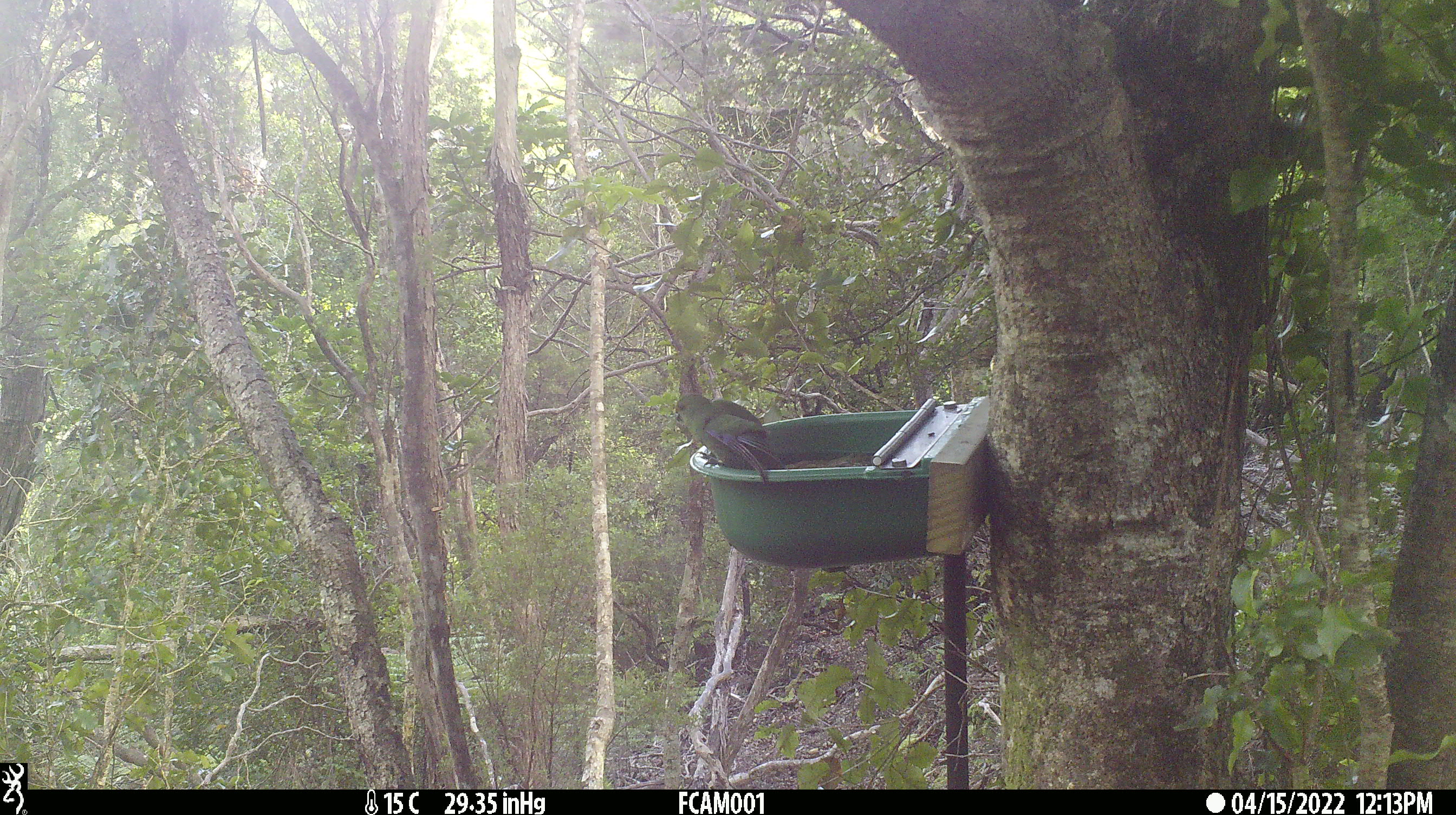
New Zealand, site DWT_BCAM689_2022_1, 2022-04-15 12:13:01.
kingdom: Animalia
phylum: Chordata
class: Aves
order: Psittaciformes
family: Psittaculidae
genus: Cyanoramphus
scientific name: Cyanoramphus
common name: parakeet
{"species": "parakeet (Cyanoramphus)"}